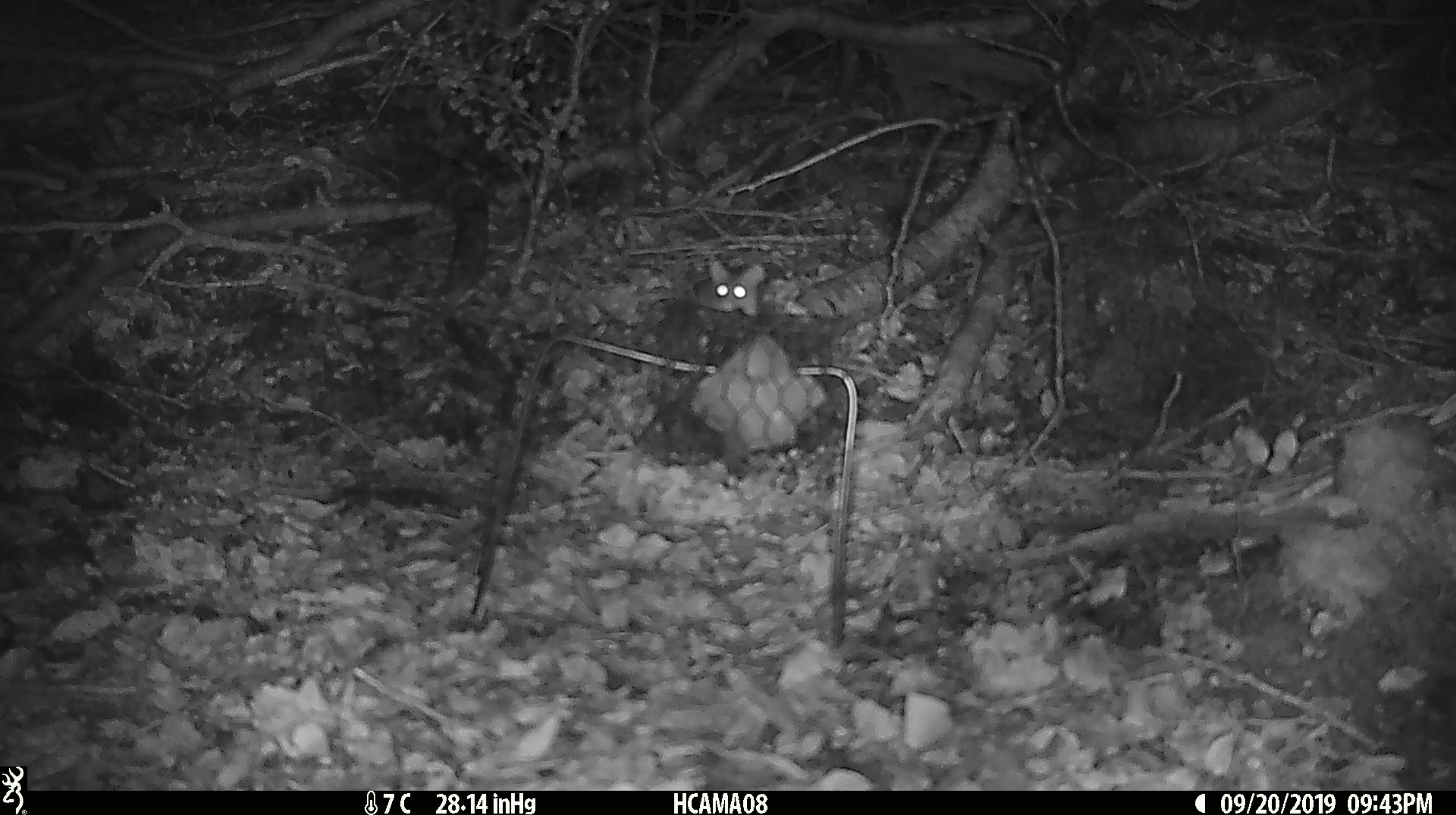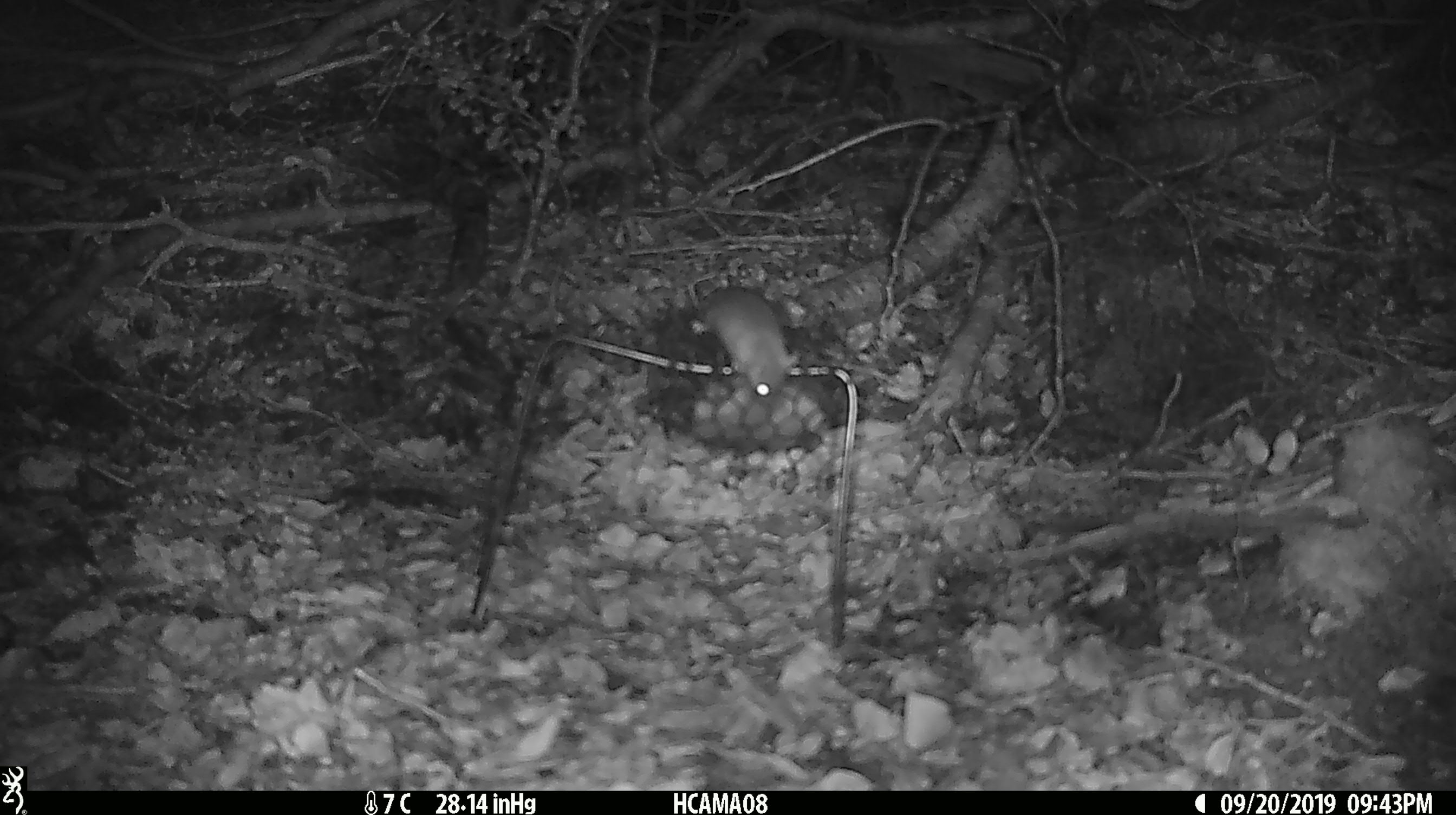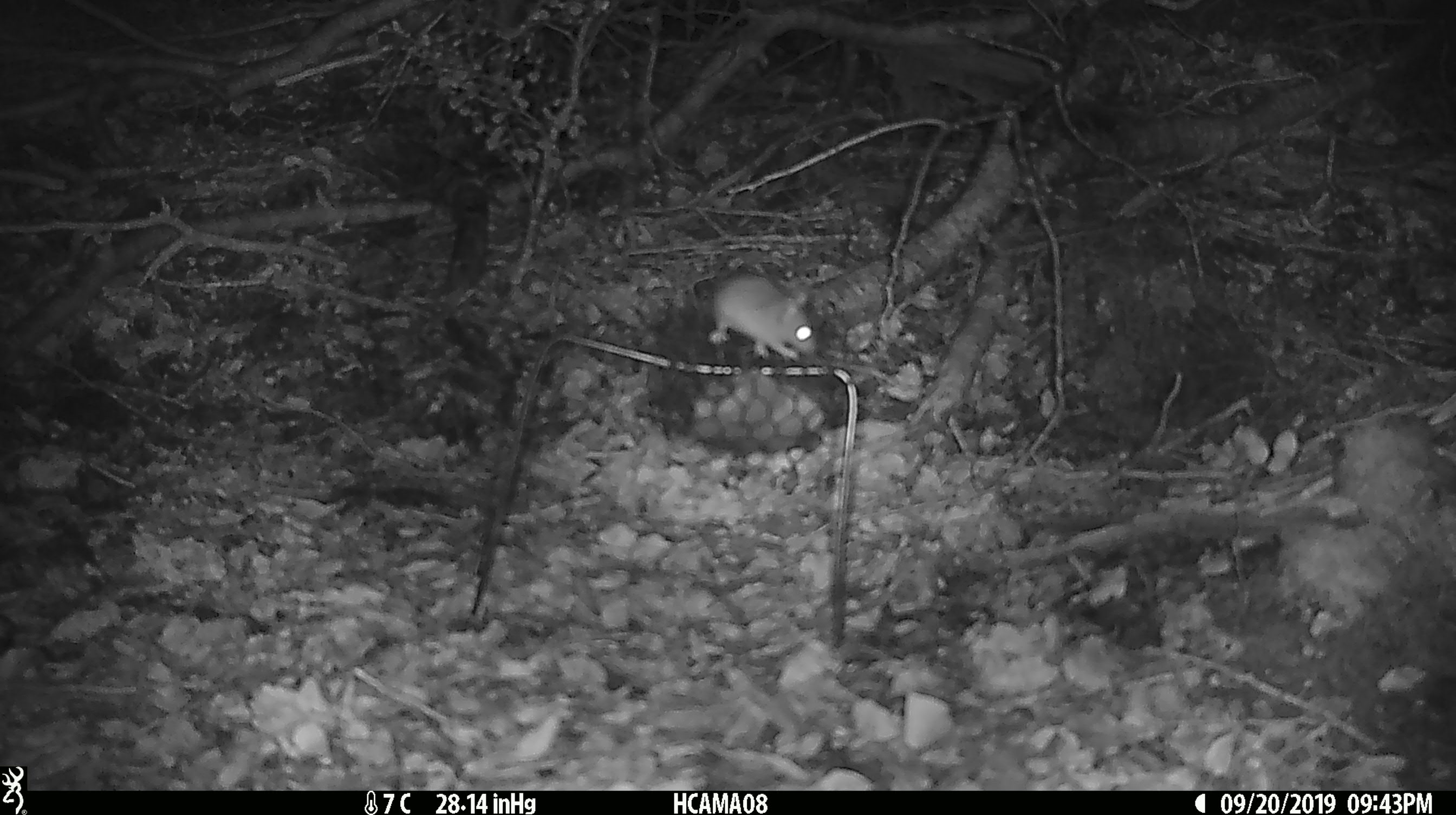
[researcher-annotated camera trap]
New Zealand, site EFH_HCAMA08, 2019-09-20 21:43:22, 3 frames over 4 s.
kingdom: Animalia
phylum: Chordata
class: Mammalia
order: Rodentia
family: Muridae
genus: Mus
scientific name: Mus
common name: mouse